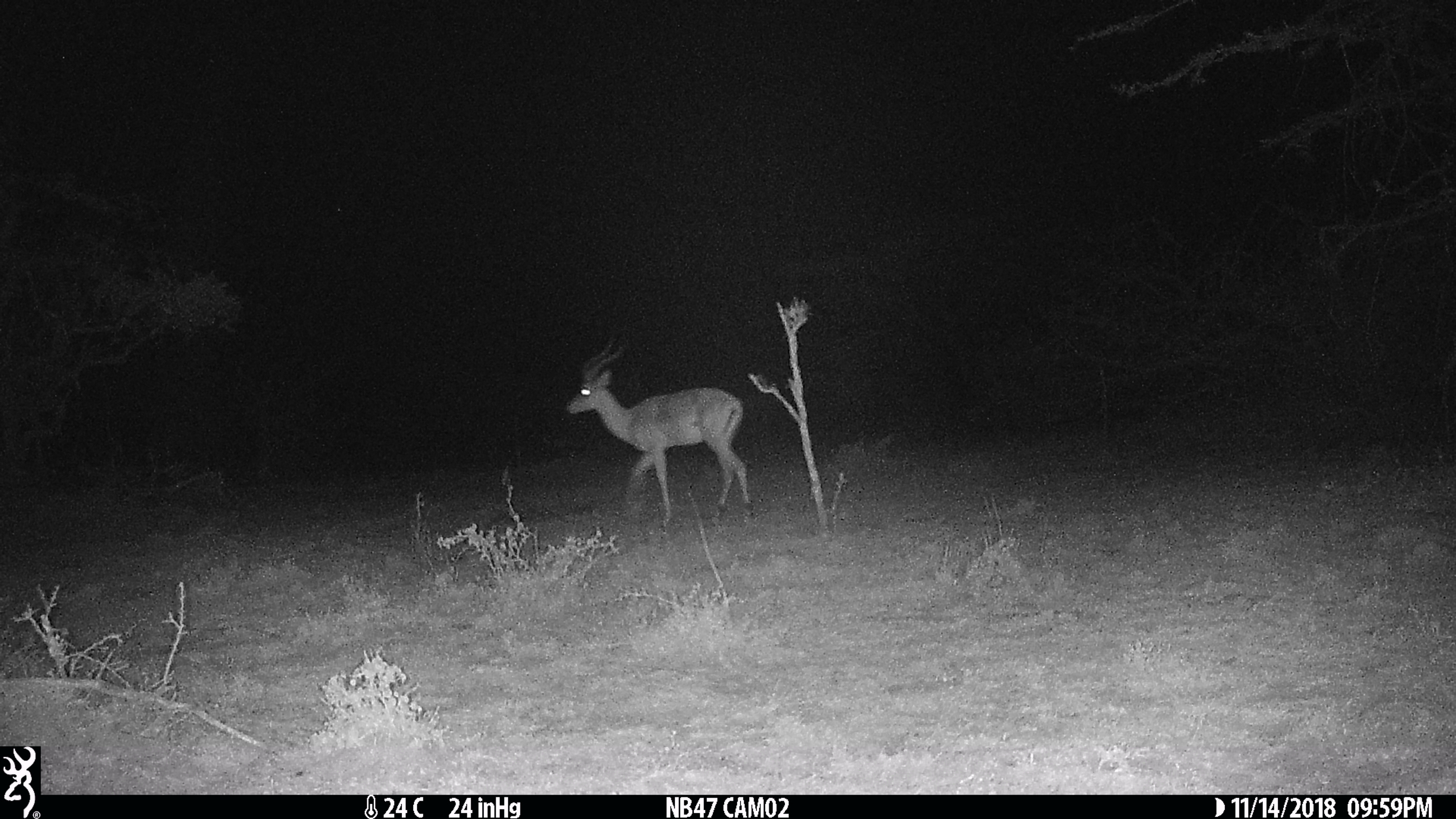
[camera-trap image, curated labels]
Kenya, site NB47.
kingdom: Animalia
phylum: Chordata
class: Mammalia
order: Artiodactyla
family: Bovidae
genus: Aepyceros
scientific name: Aepyceros melampus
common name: impala